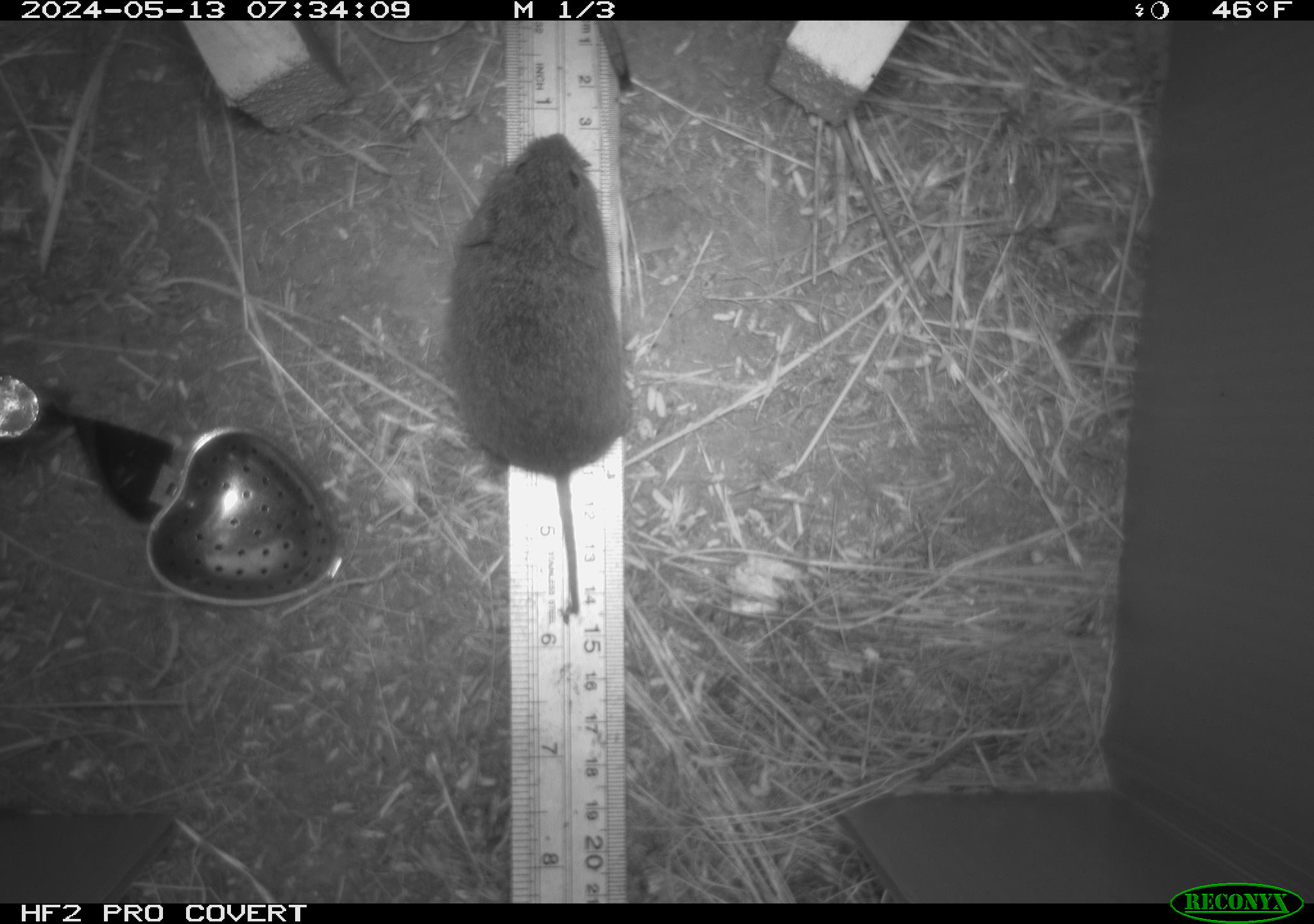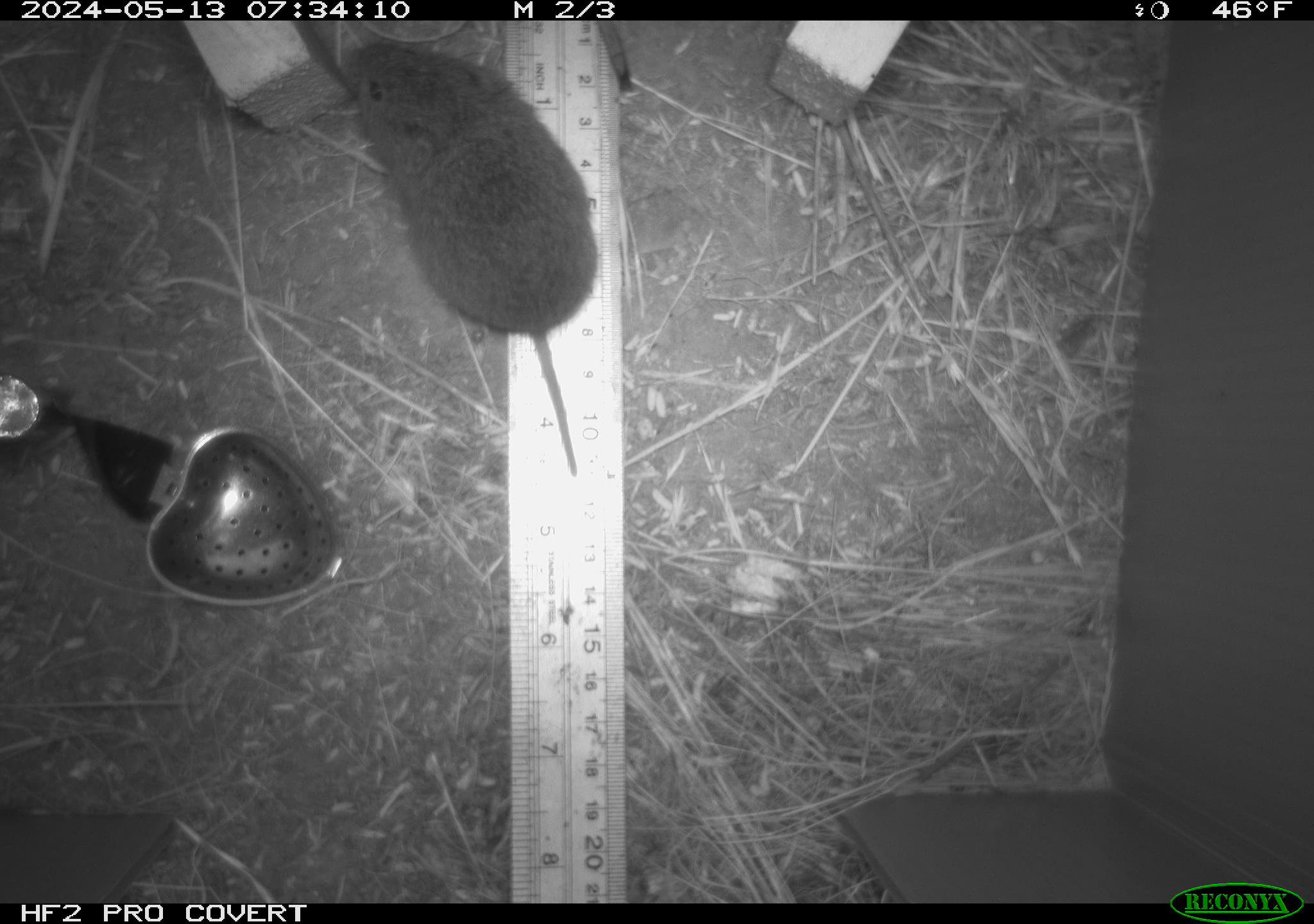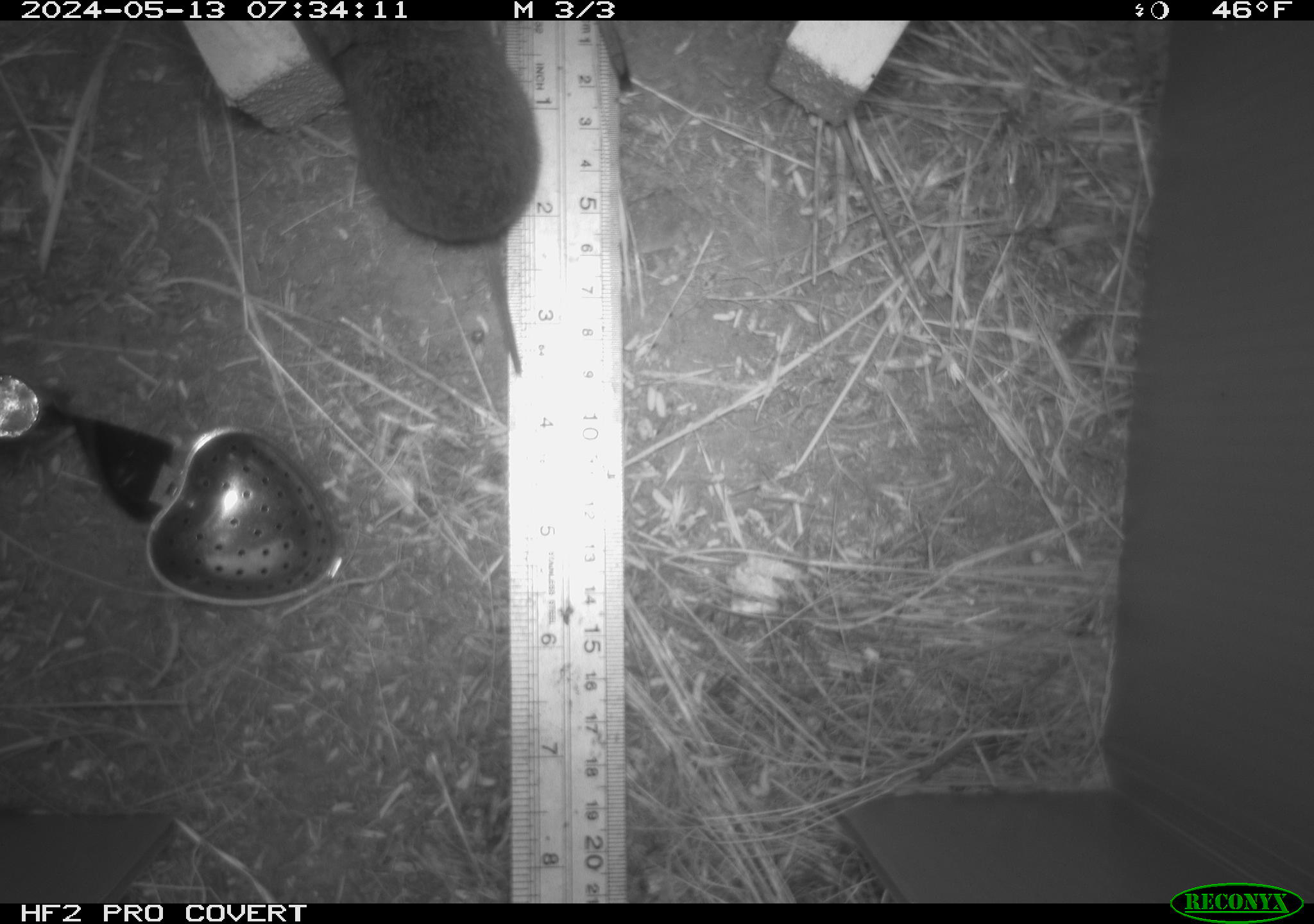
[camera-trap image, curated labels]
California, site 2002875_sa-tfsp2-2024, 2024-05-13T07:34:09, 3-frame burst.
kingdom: Animalia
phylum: Chordata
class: Mammalia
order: Rodentia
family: Cricetidae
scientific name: Arvicolinae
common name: voles, lemmings, and muskrats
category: arvicolinae subfamily